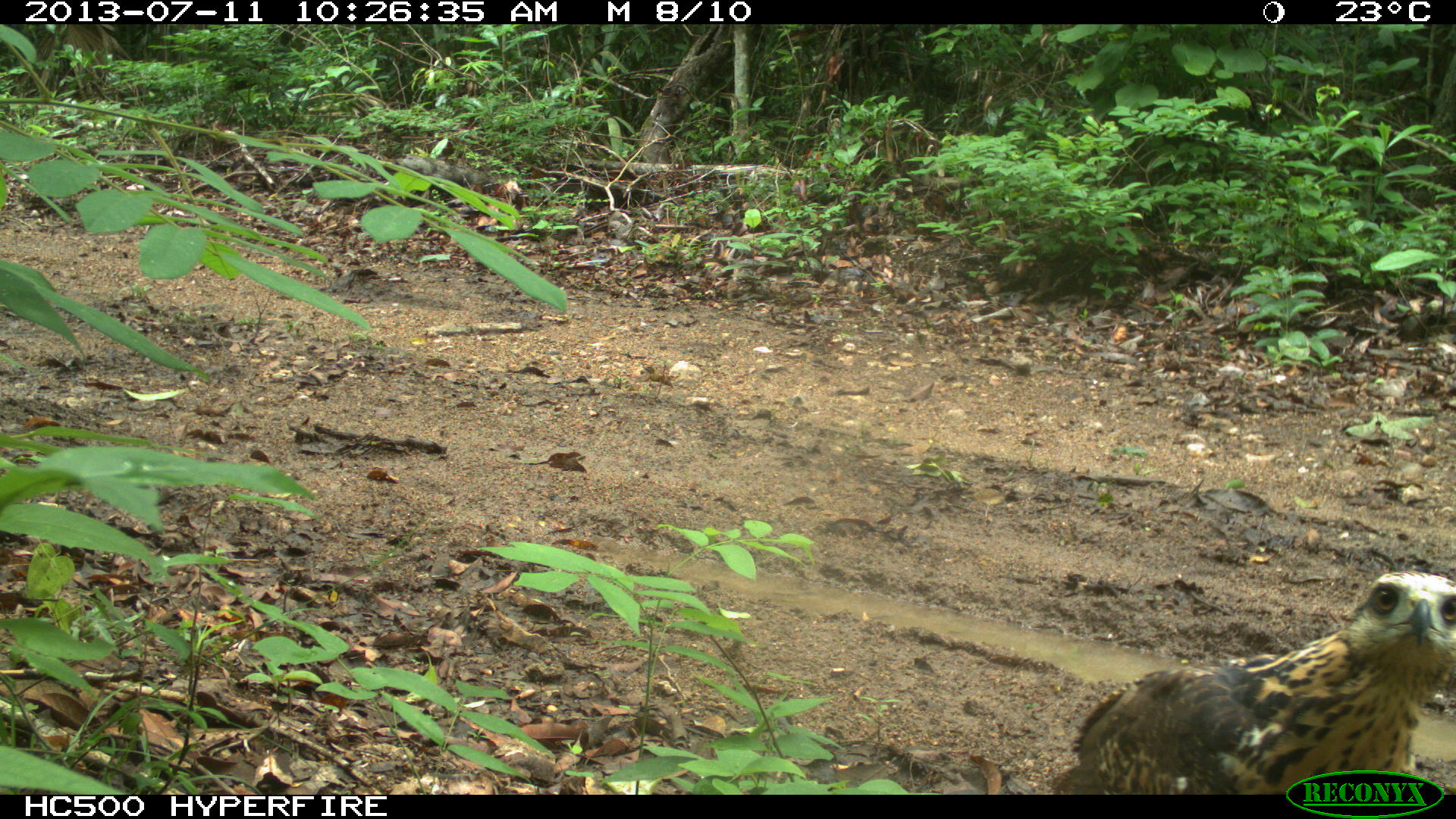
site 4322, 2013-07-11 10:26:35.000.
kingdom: Animalia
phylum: Chordata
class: Aves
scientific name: Aves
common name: birds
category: unknown raptor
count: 1